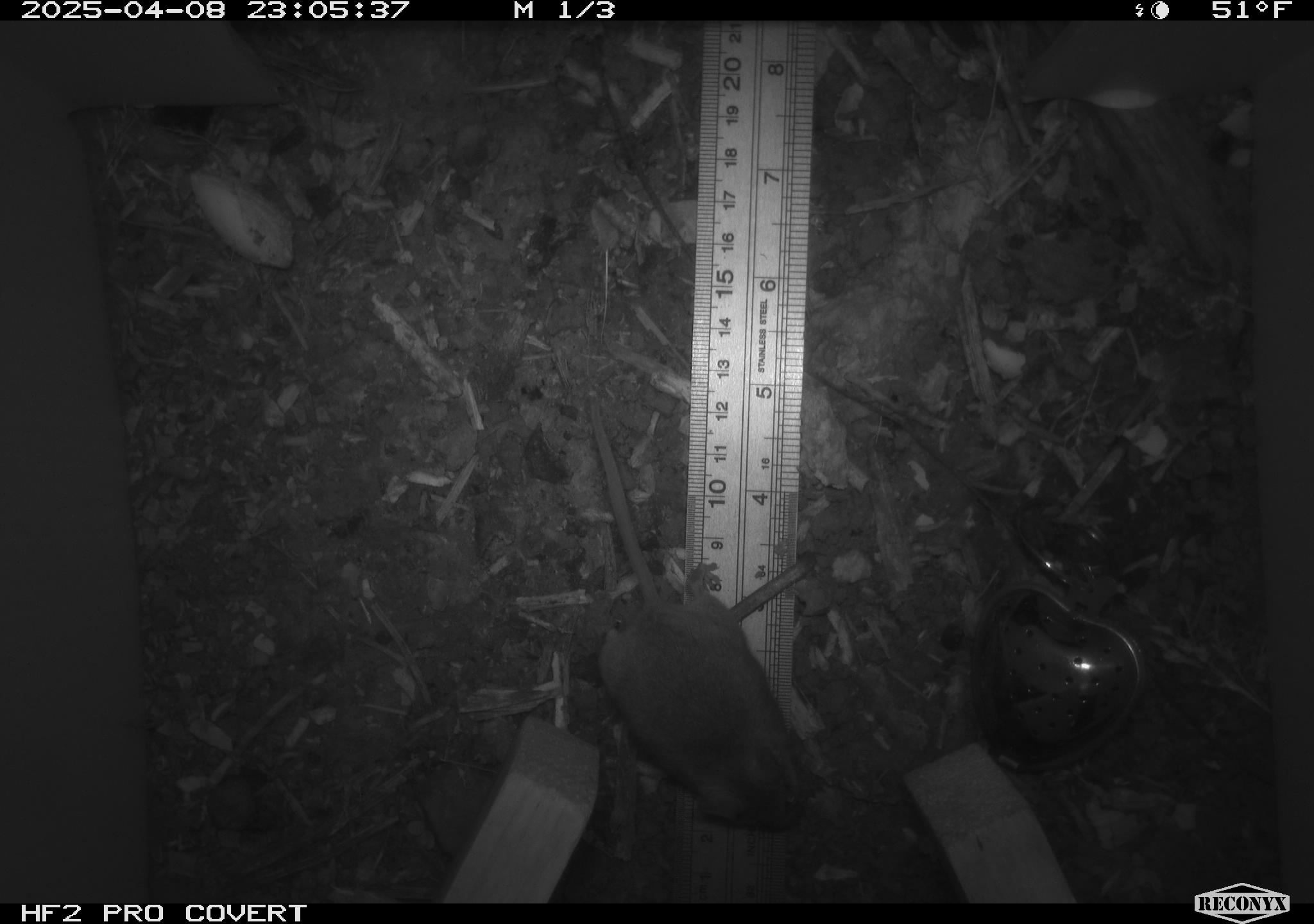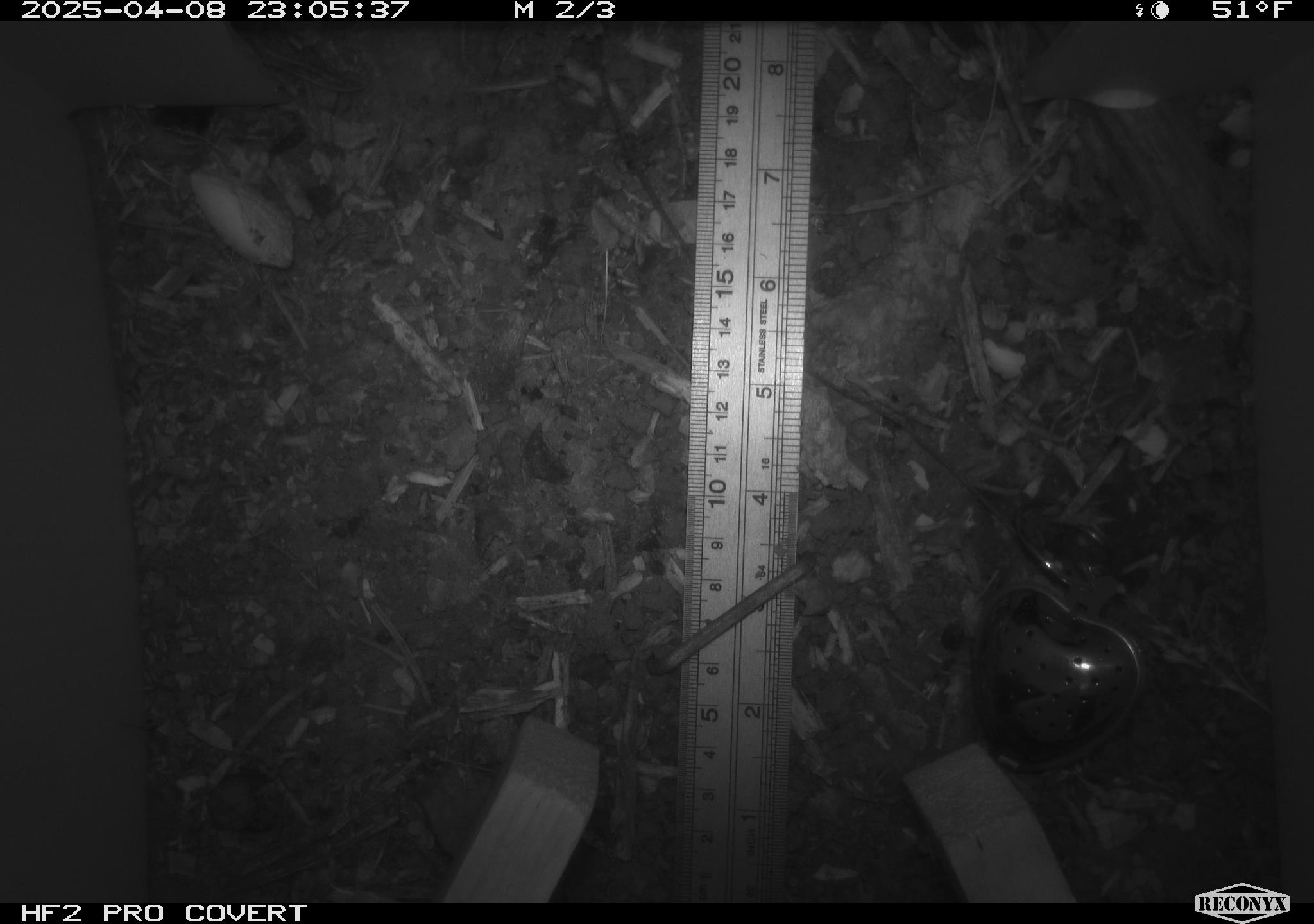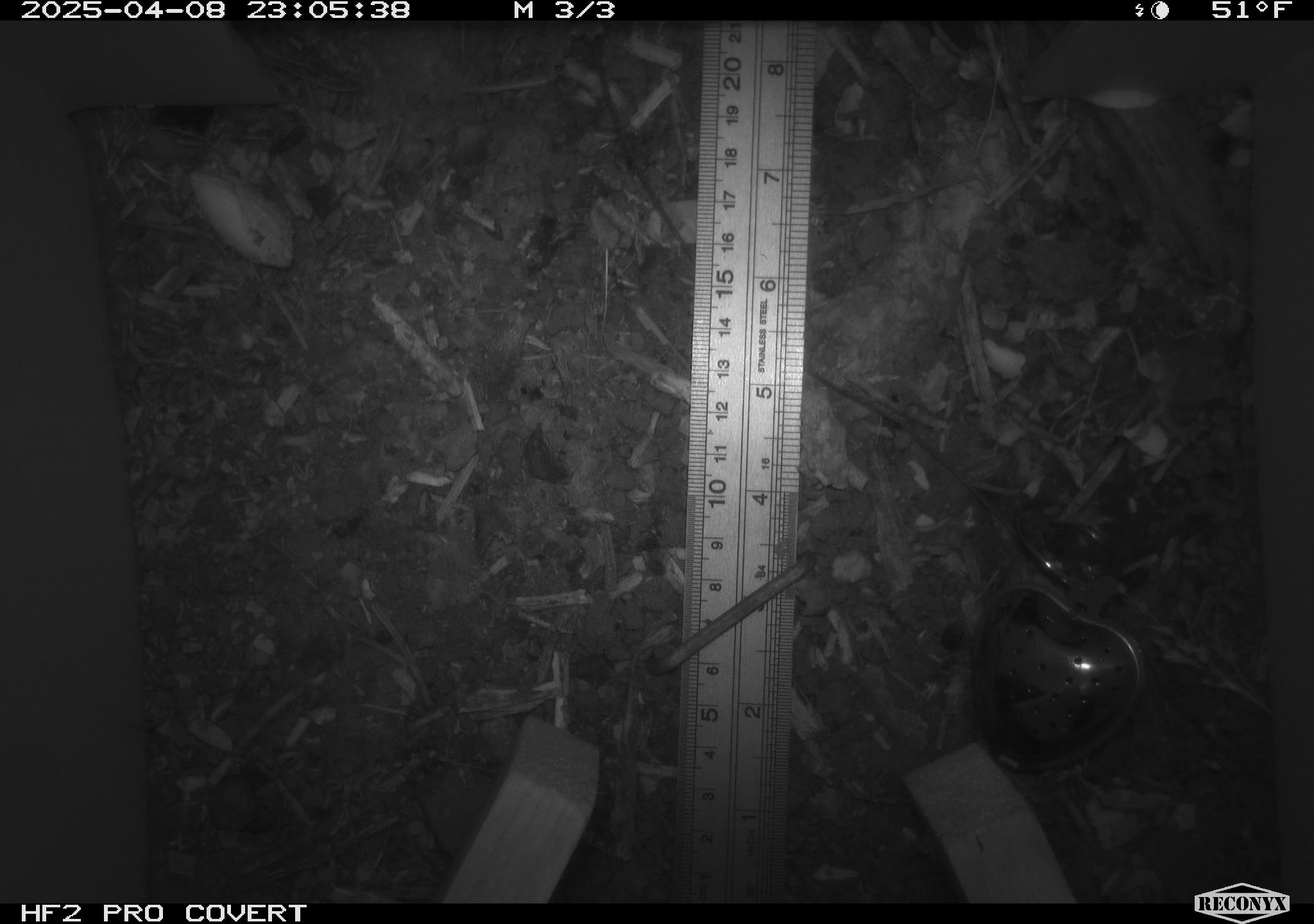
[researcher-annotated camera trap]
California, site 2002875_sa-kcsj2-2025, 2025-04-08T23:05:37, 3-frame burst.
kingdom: Animalia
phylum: Chordata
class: Mammalia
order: Rodentia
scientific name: Rodentia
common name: rodent